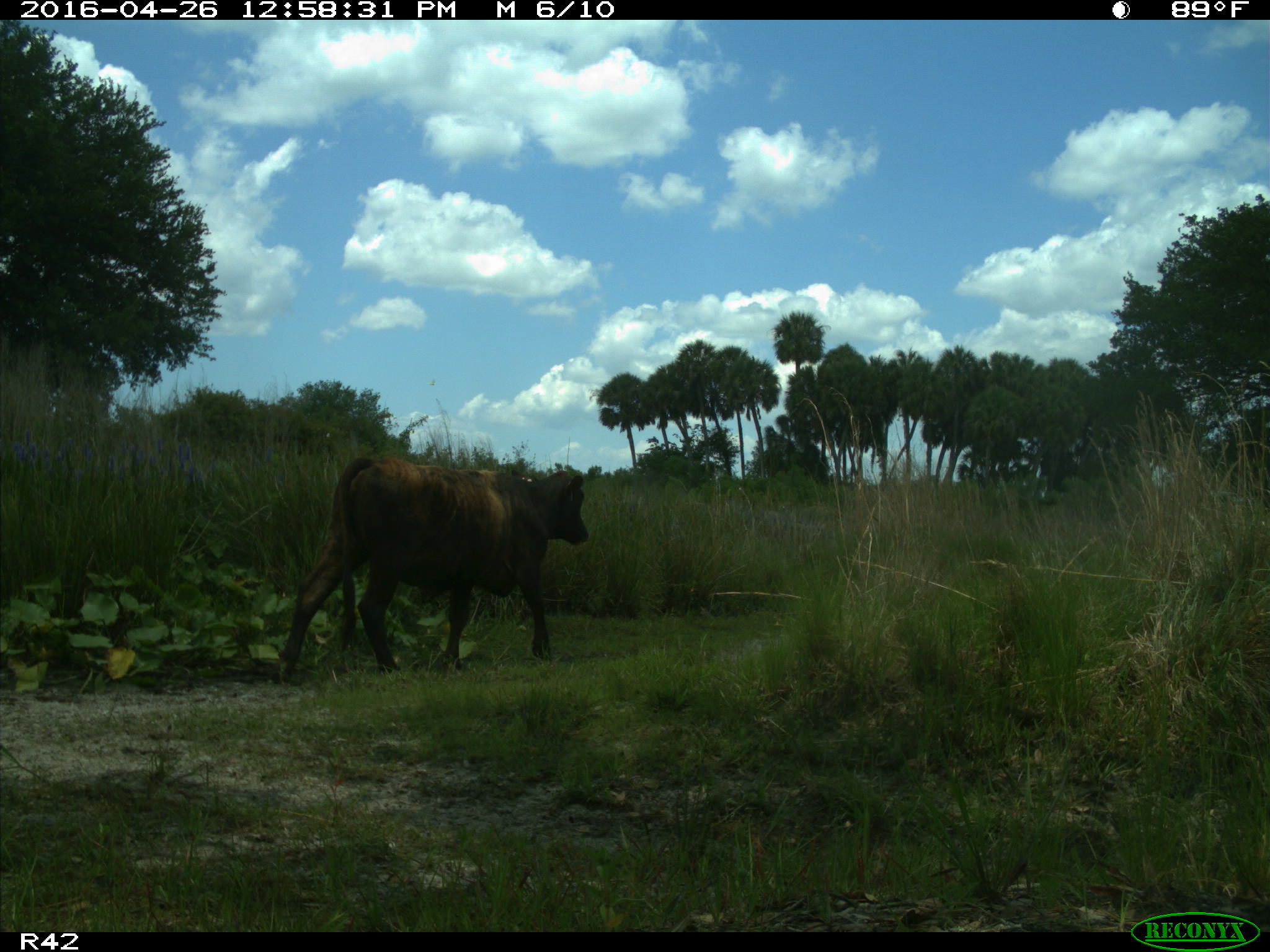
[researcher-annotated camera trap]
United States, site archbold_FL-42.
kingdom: Animalia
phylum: Chordata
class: Mammalia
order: Artiodactyla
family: Bovidae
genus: Bos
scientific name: Bos taurus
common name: domestic cow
Bos taurus (domestic cow).